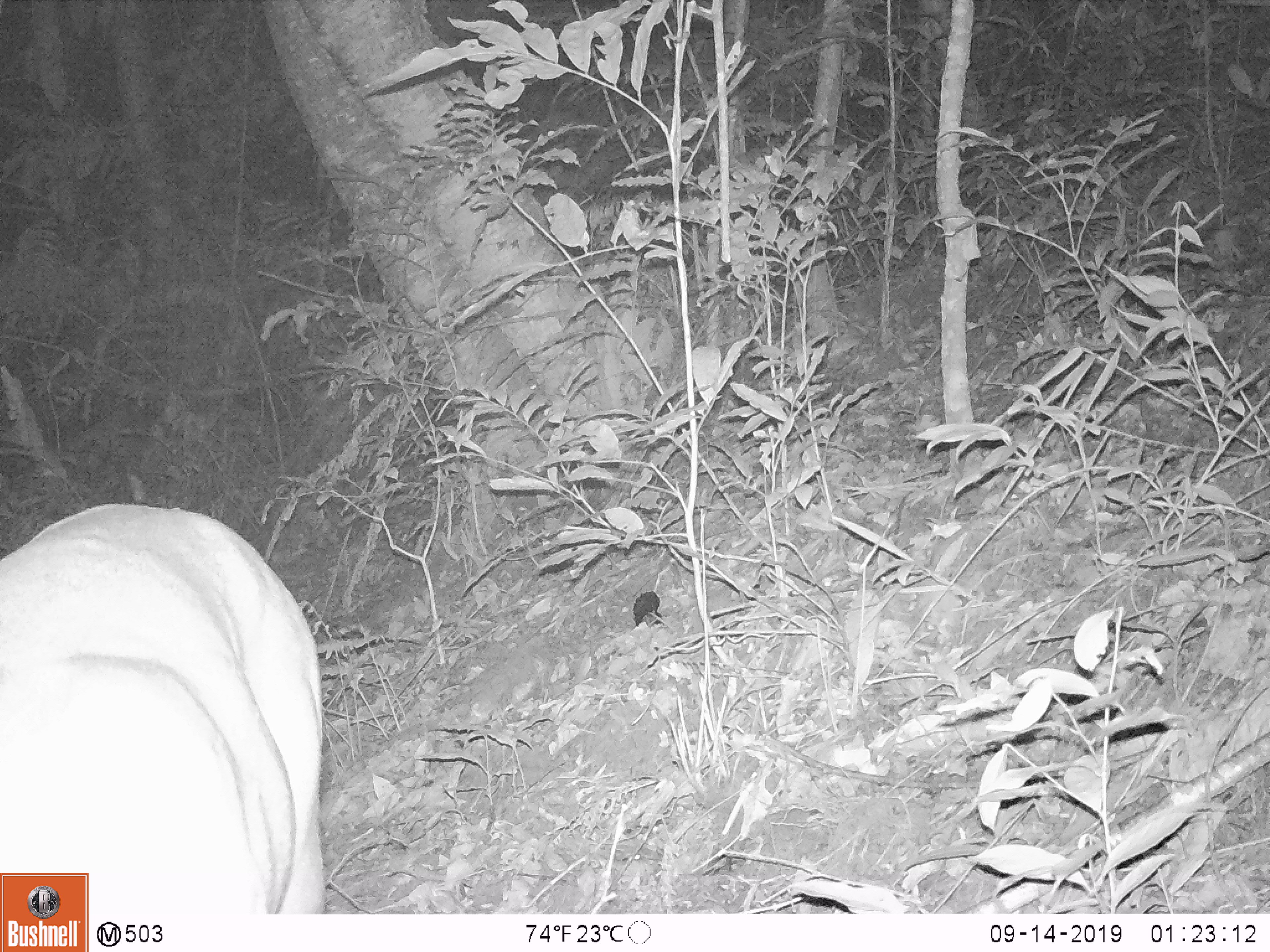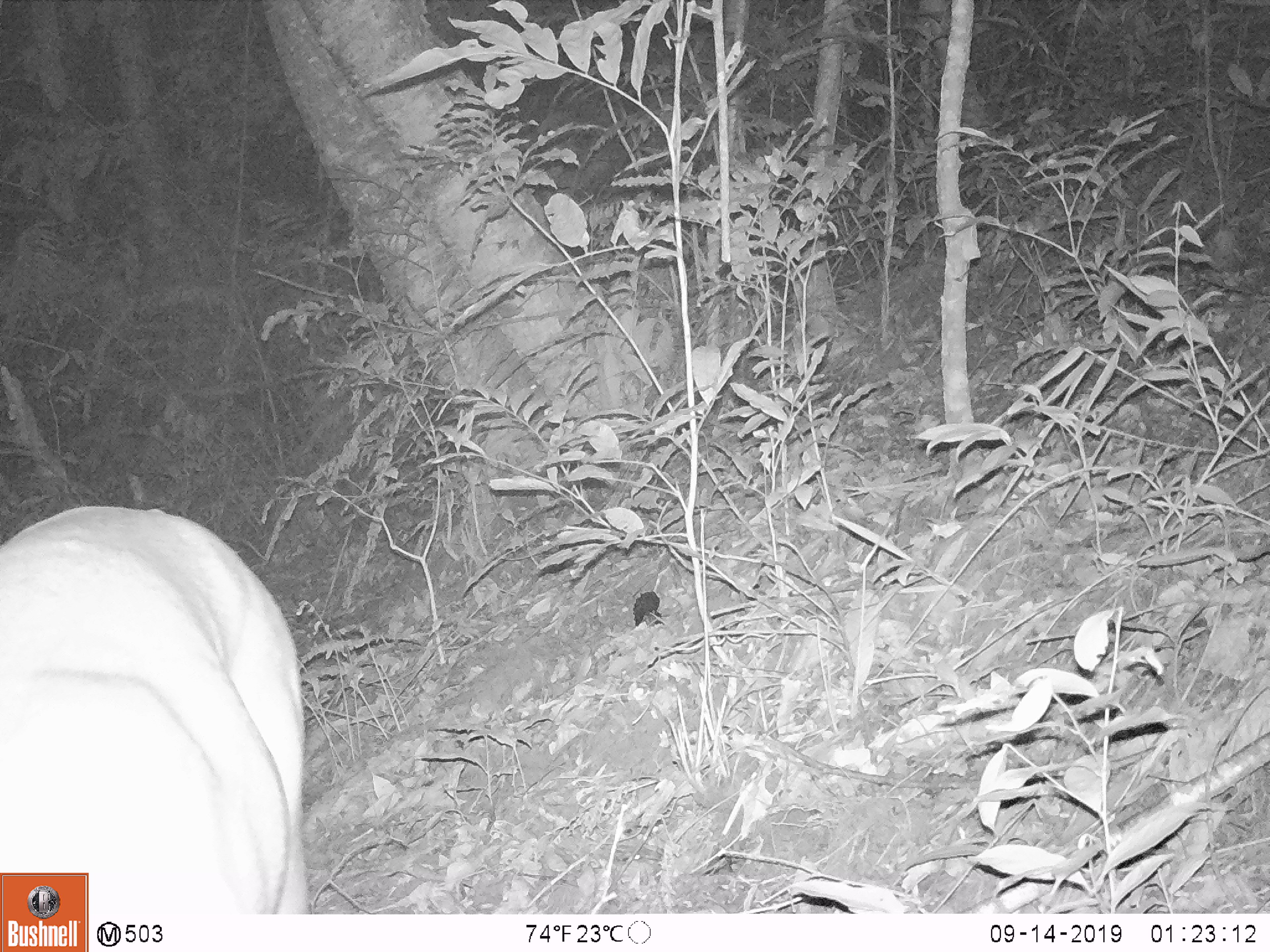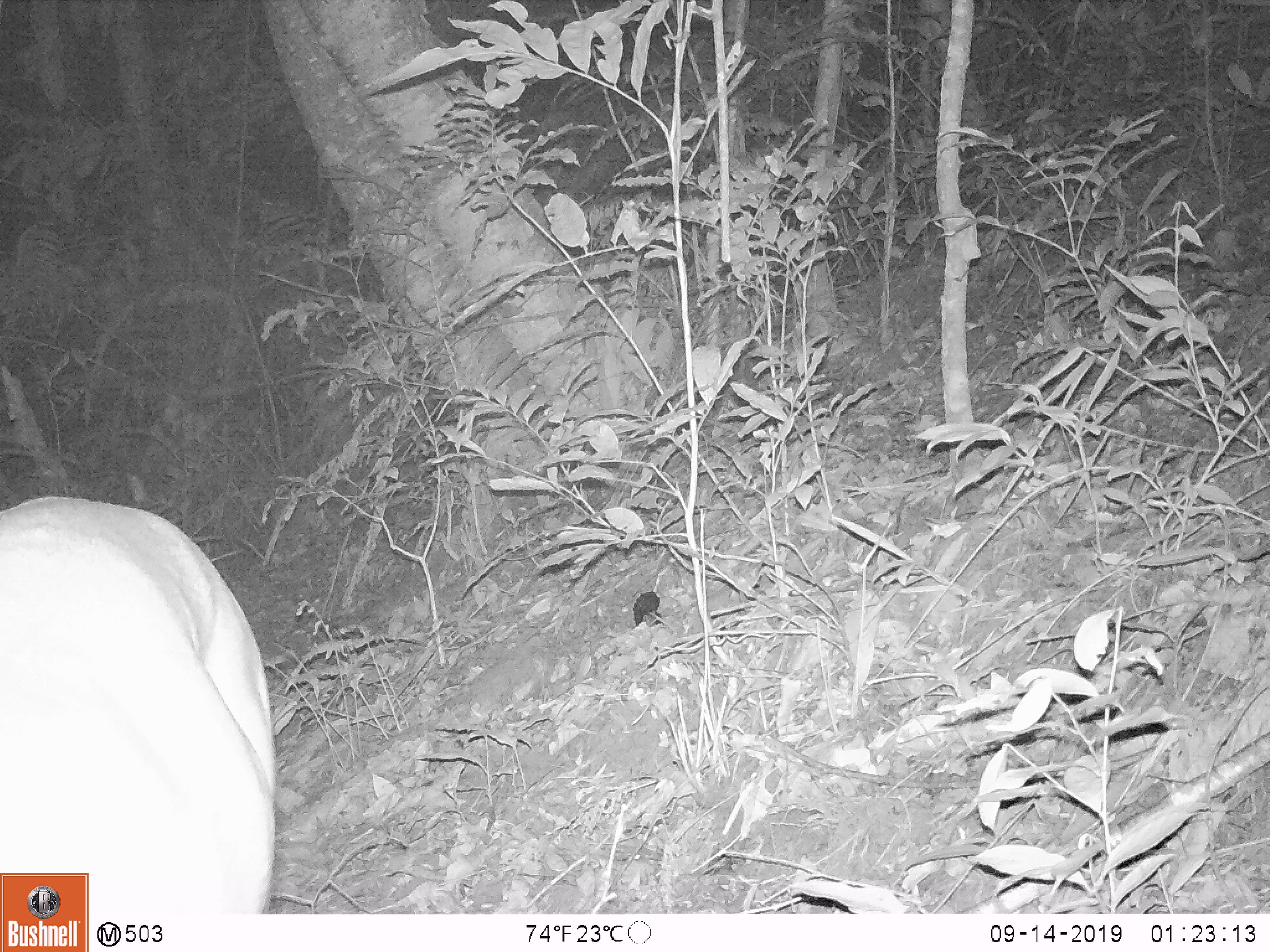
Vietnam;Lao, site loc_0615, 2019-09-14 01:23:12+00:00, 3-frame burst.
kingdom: Animalia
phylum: Chordata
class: Mammalia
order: Artiodactyla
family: Cervidae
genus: Muntiacus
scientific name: Muntiacus muntjak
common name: red muntjac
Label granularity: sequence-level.